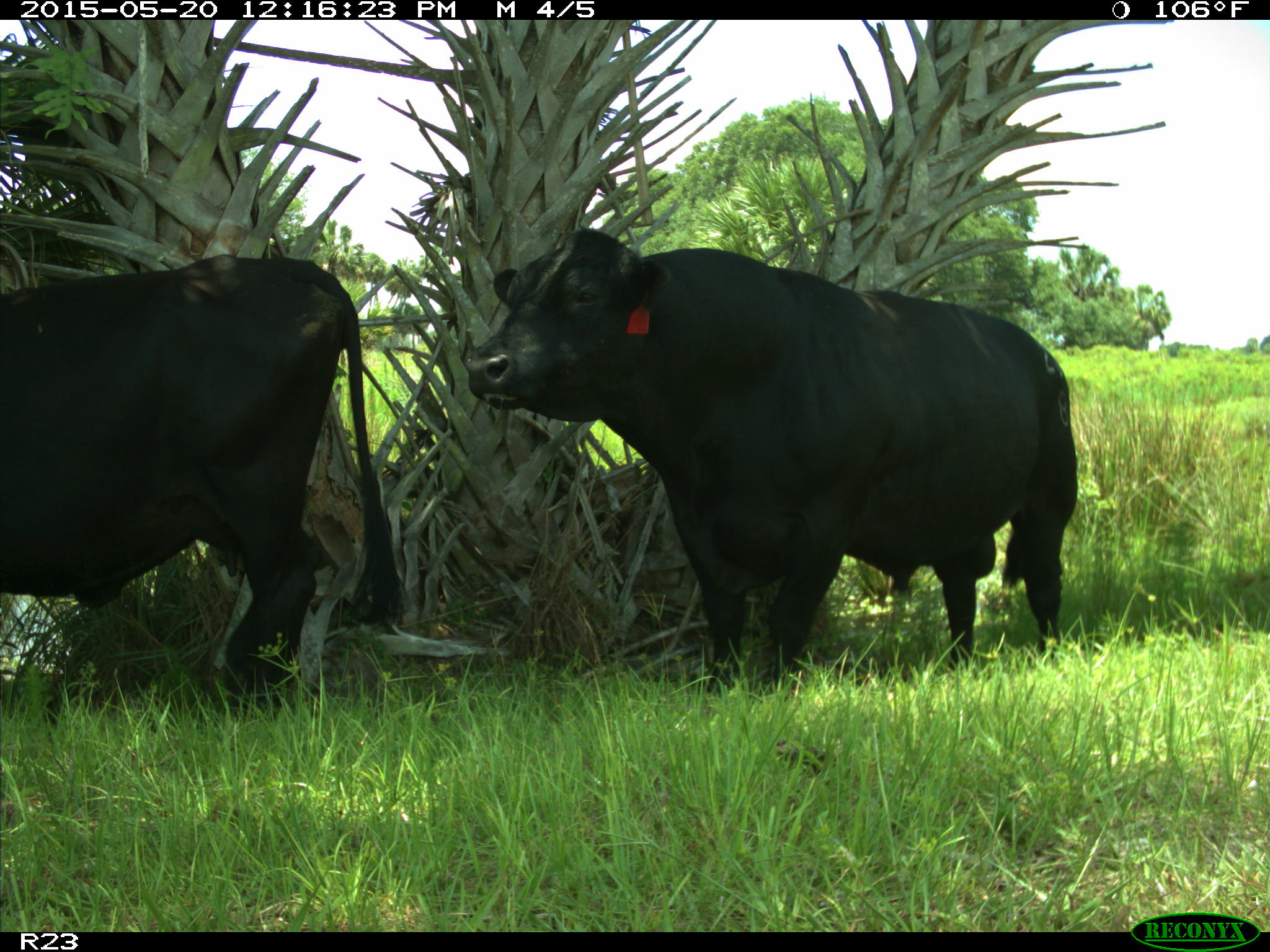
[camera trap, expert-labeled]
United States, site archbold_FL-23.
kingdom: Animalia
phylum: Chordata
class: Mammalia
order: Artiodactyla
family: Suidae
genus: Sus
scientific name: Sus scrofa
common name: wild boar